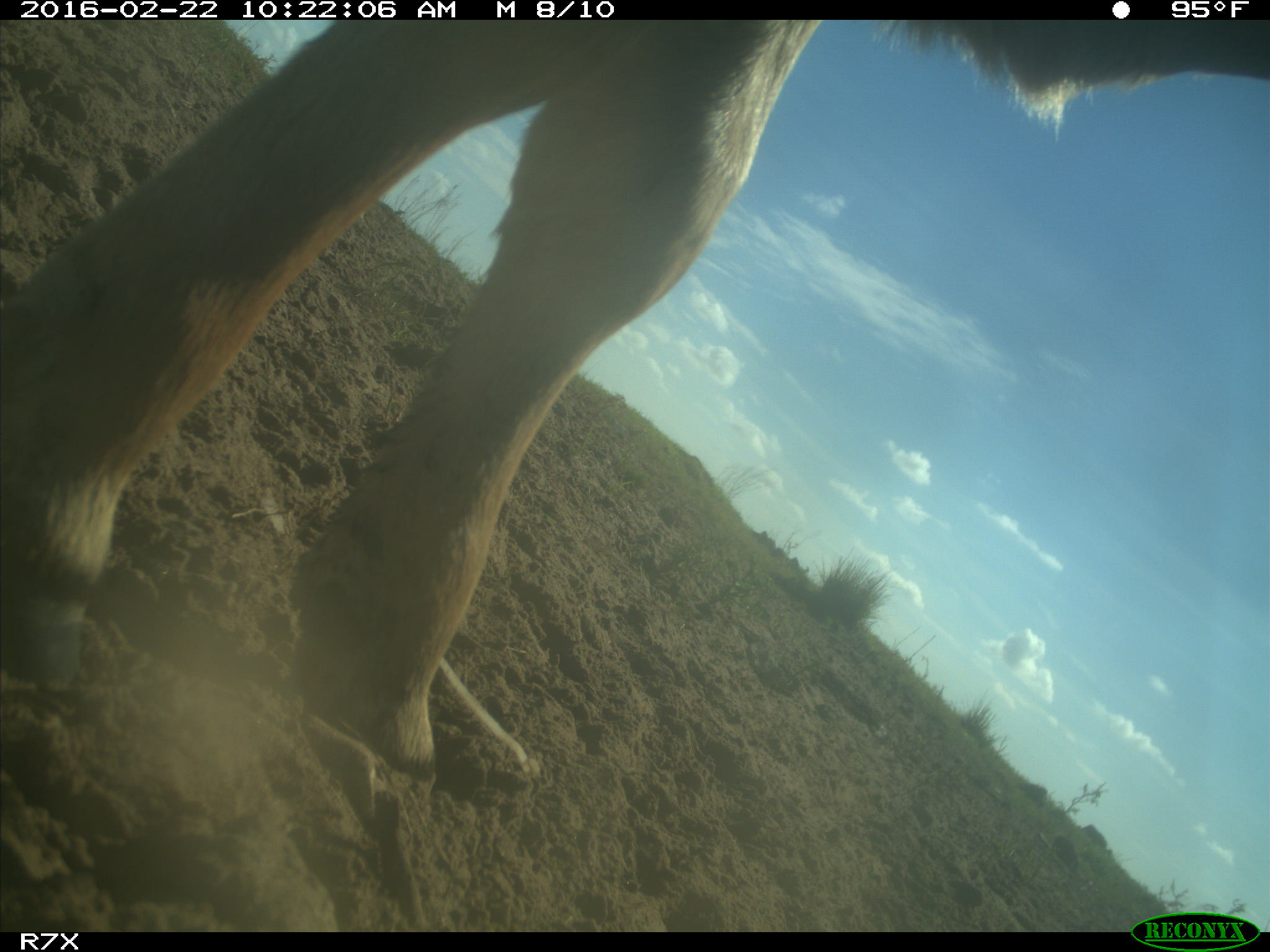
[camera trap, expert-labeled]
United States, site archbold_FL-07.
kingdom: Animalia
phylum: Chordata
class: Mammalia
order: Artiodactyla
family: Bovidae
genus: Bos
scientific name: Bos taurus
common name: domestic cow